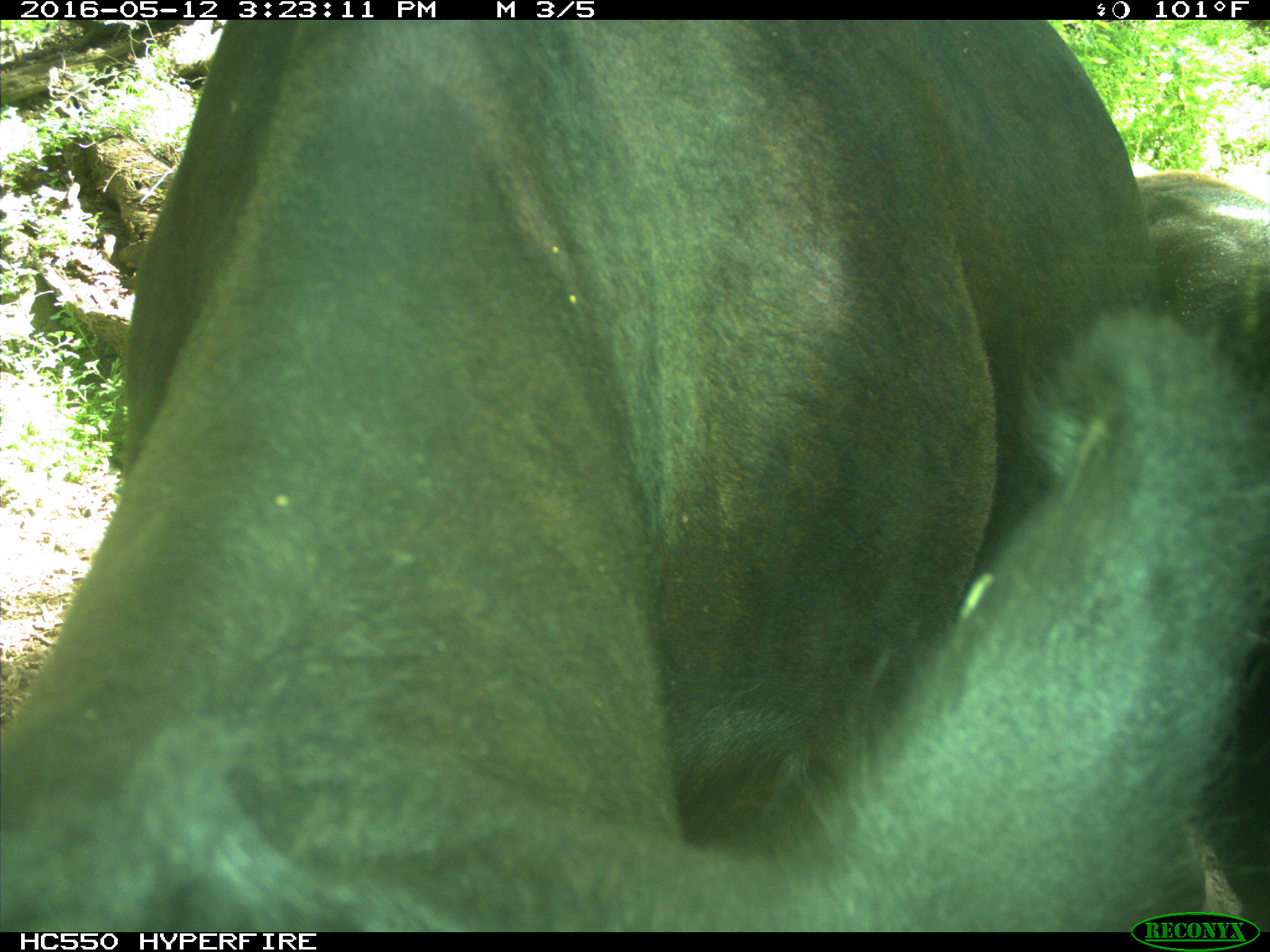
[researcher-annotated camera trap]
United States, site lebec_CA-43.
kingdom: Animalia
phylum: Chordata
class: Mammalia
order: Artiodactyla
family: Bovidae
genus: Bos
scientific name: Bos taurus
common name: domestic cow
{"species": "Bos taurus (domestic cow)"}